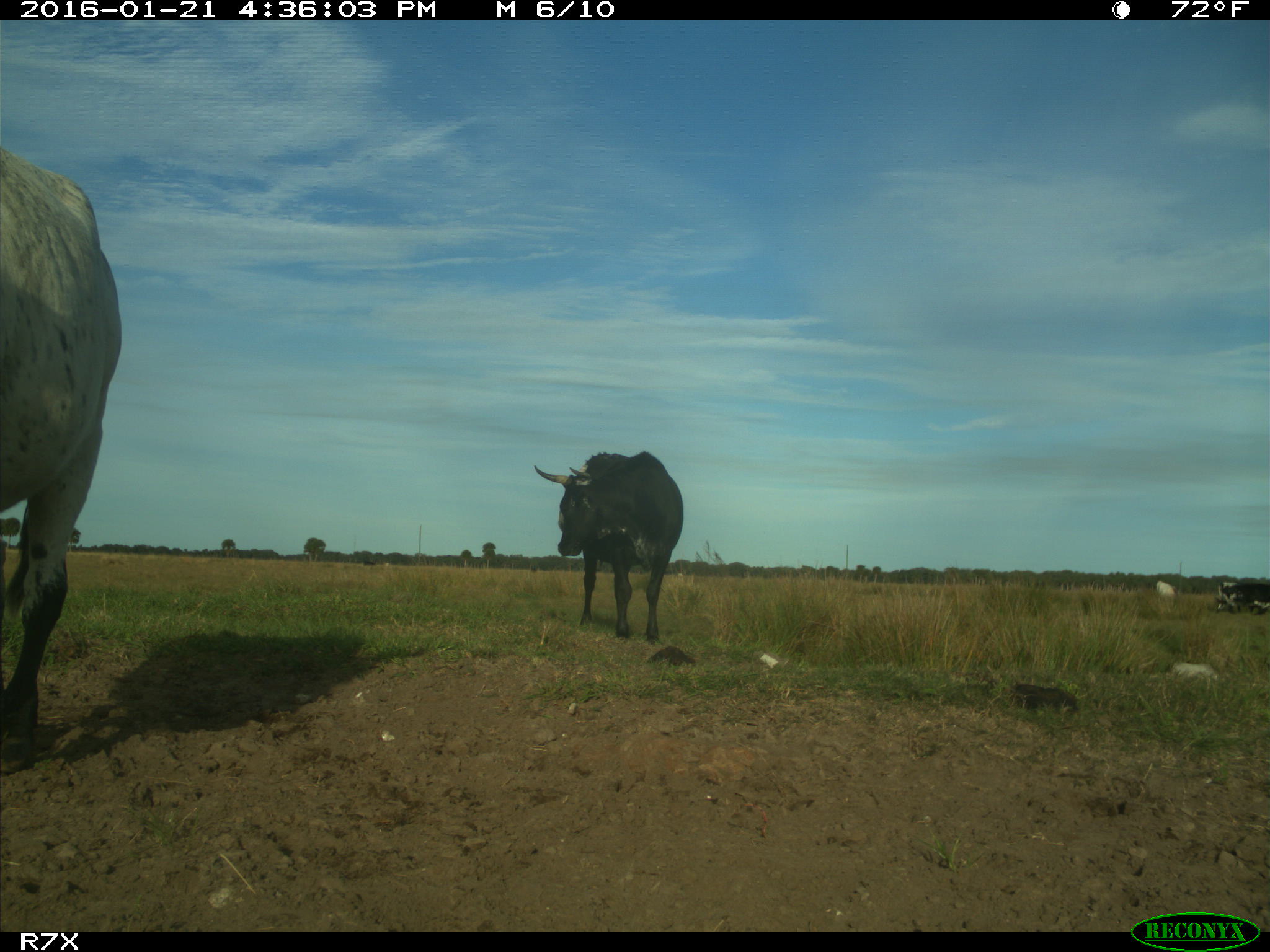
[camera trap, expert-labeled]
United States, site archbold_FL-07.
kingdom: Animalia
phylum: Chordata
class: Mammalia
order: Artiodactyla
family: Bovidae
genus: Bos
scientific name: Bos taurus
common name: domestic cow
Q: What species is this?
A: Bos taurus (domestic cow).